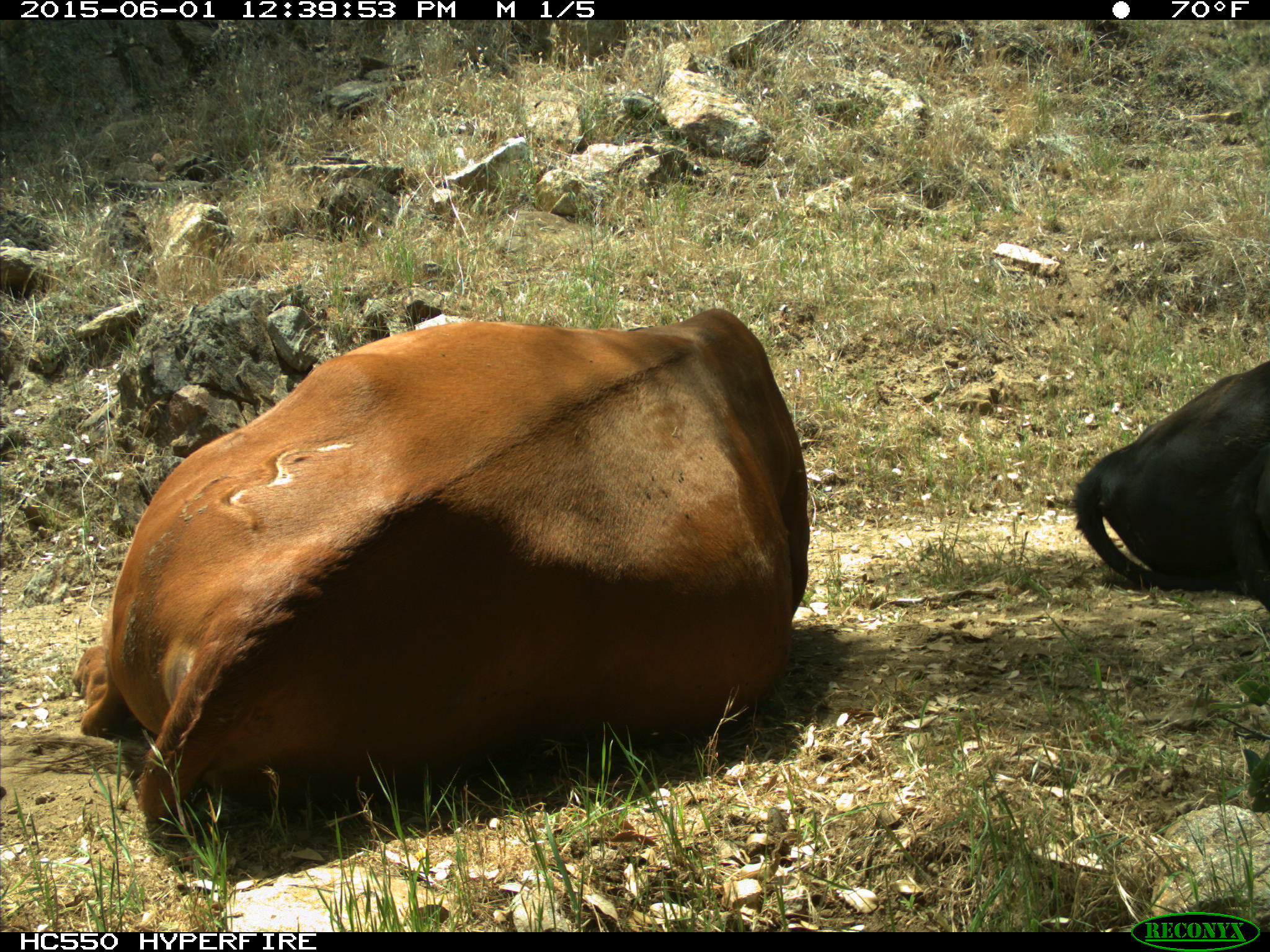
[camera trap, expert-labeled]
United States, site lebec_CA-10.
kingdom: Animalia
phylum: Chordata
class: Mammalia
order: Artiodactyla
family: Bovidae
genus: Bos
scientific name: Bos taurus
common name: domestic cow